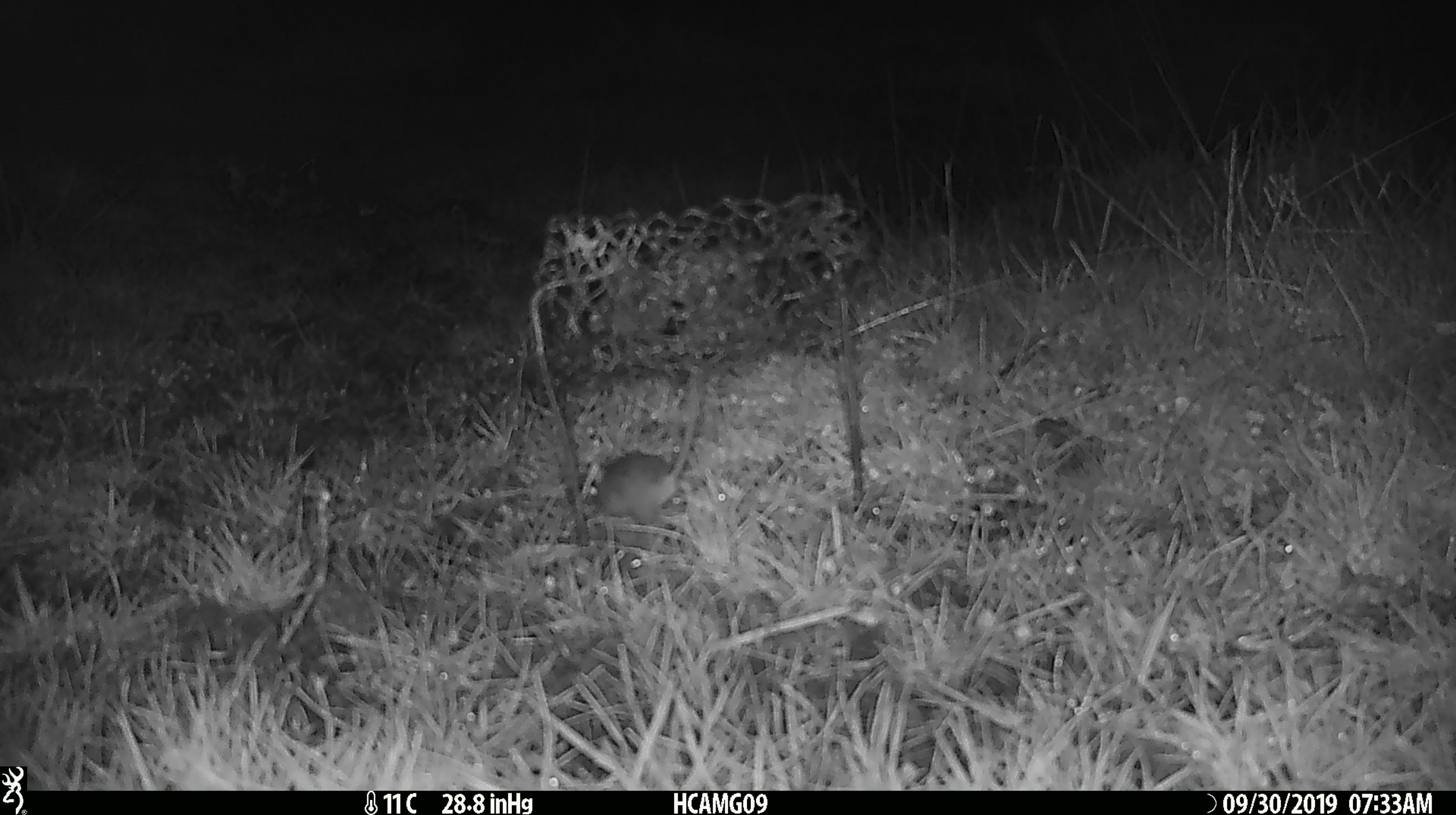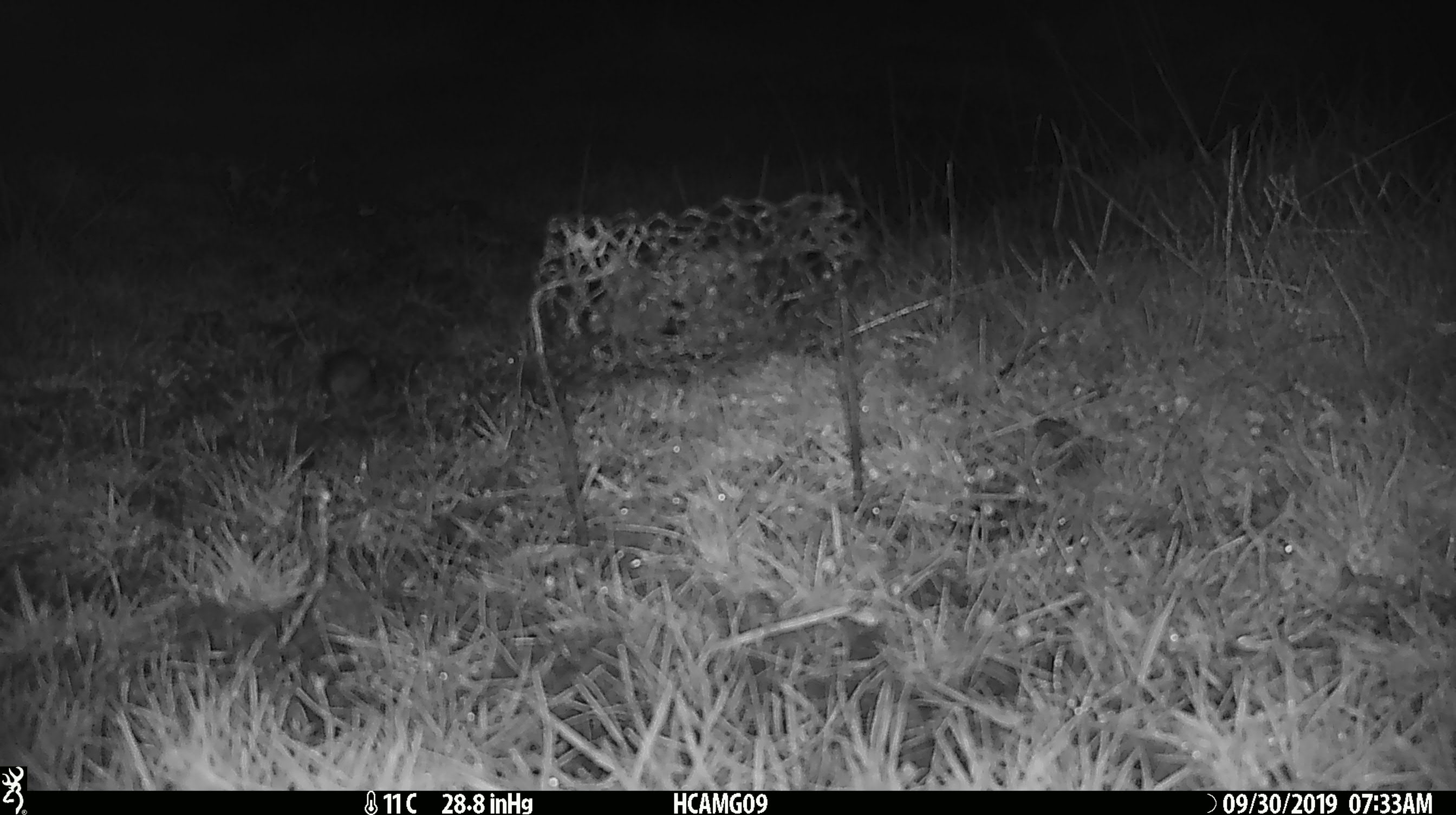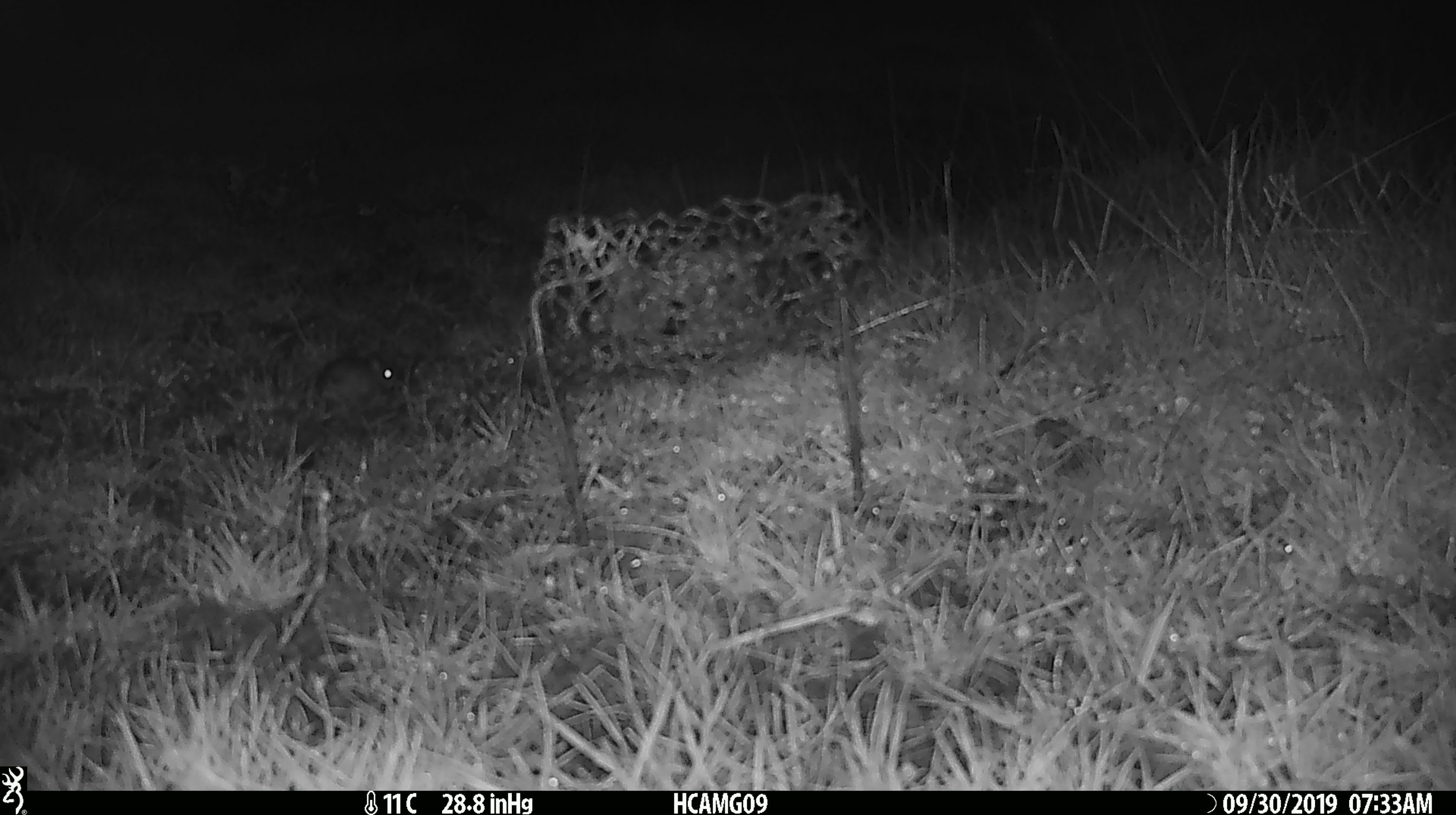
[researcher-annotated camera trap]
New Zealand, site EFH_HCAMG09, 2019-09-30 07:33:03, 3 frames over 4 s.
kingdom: Animalia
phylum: Chordata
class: Mammalia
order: Rodentia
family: Muridae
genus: Mus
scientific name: Mus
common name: mouse